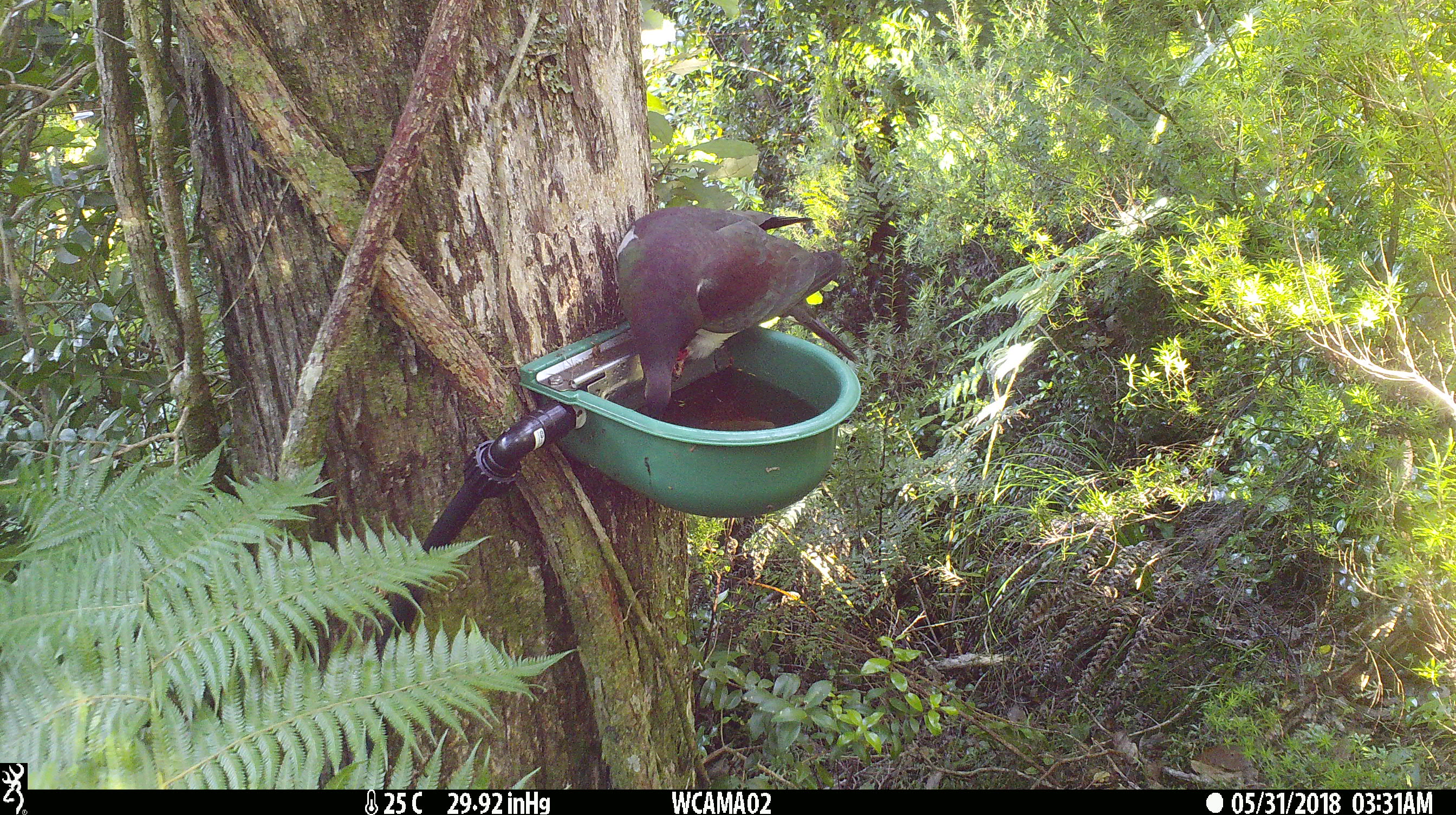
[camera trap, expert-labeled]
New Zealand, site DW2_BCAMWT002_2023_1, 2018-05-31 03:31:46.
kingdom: Animalia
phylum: Chordata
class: Aves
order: Columbiformes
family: Columbidae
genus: Hemiphaga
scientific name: Hemiphaga novaeseelandiae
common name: new zealand pigeon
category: kereru